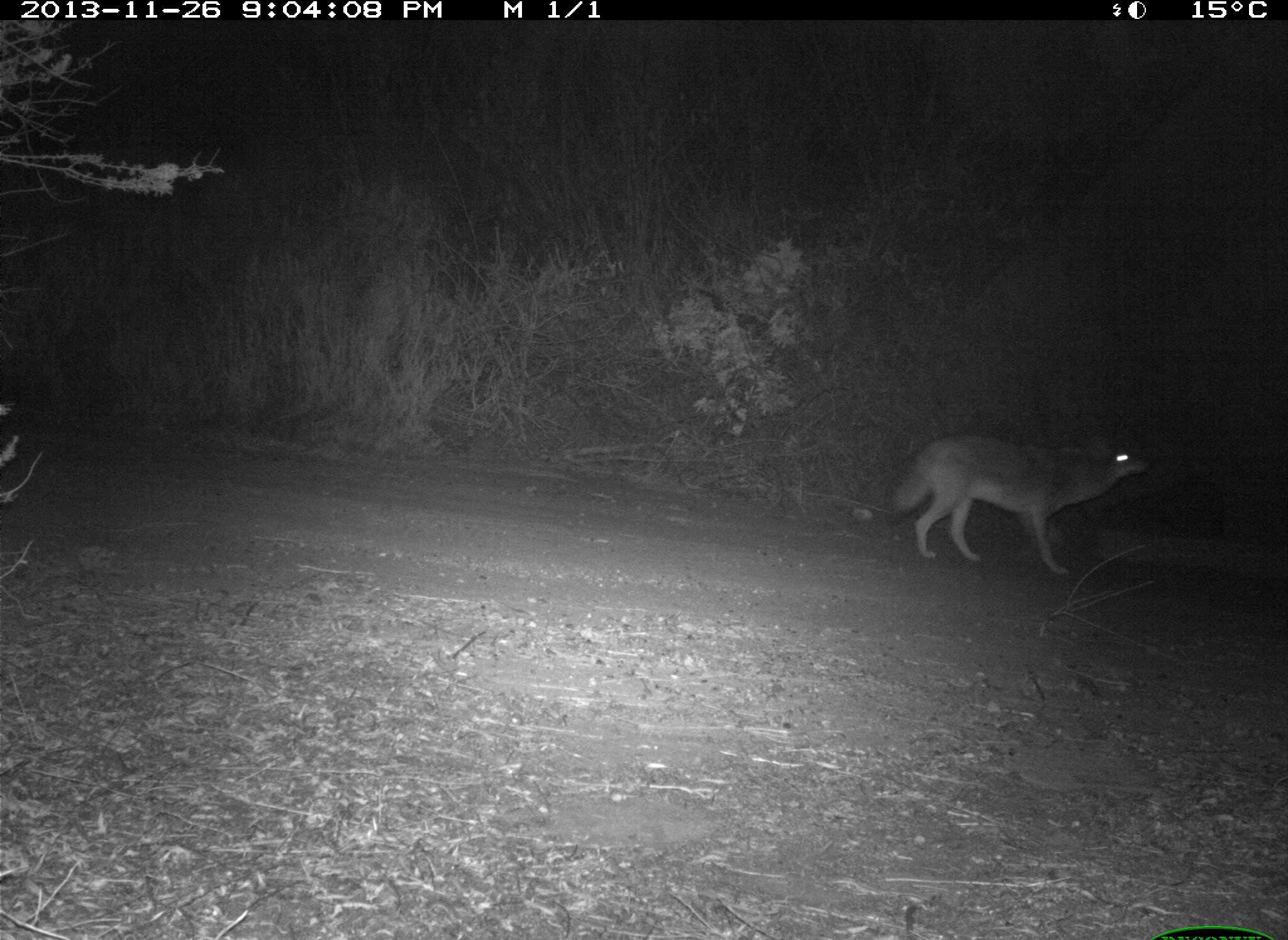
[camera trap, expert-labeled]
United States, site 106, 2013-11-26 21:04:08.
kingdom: Animalia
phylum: Chordata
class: Mammalia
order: Carnivora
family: Canidae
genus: Canis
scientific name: Canis latrans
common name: coyote